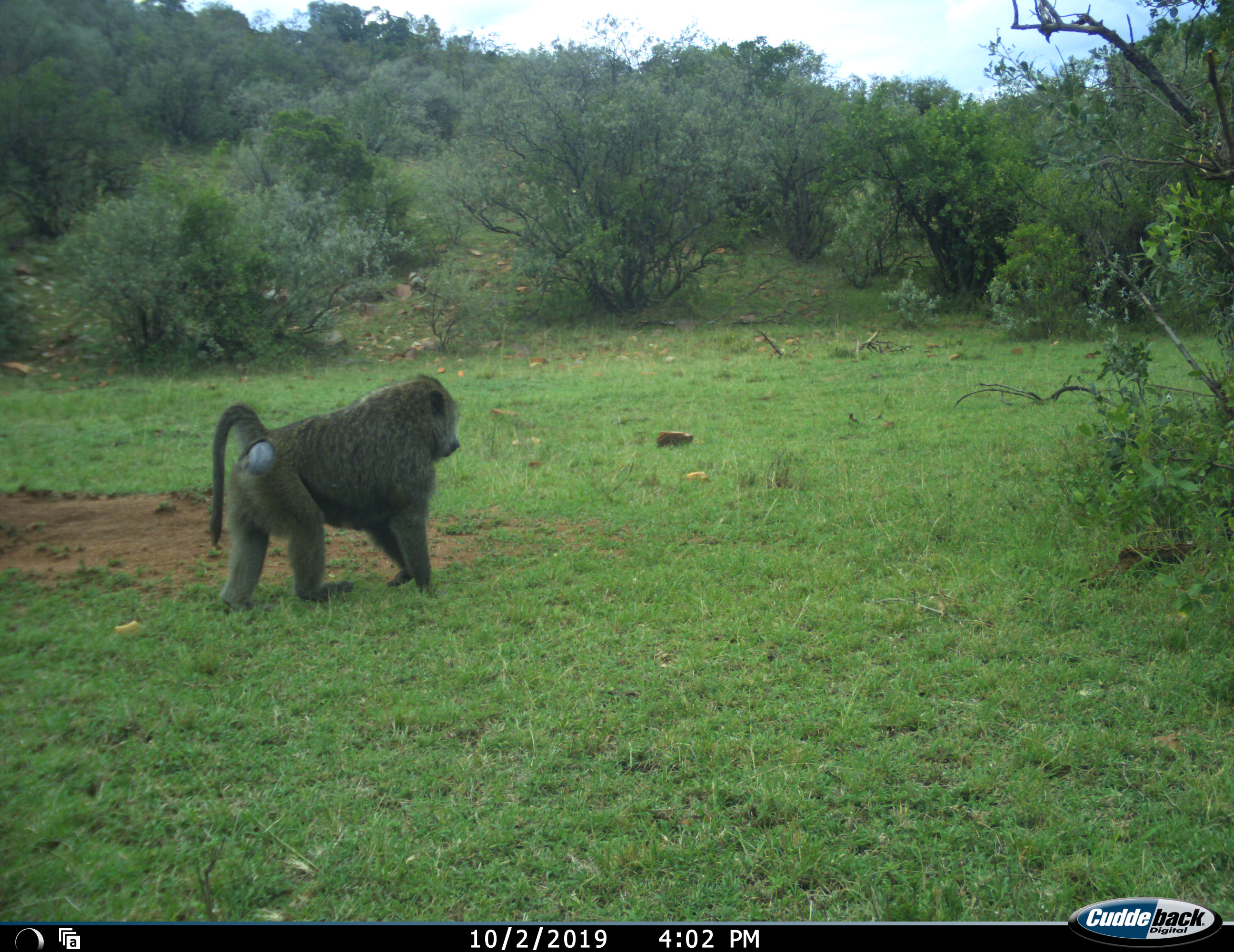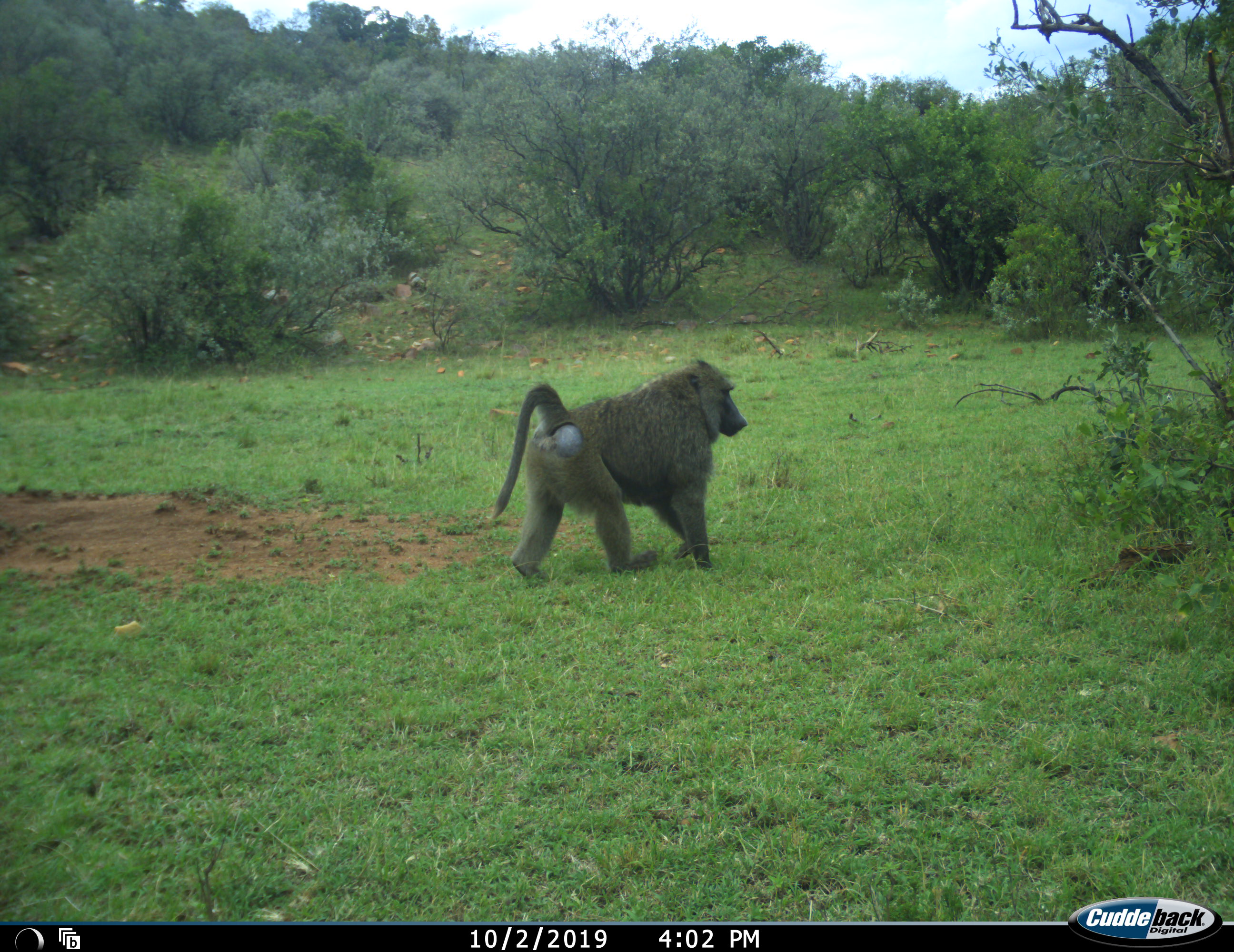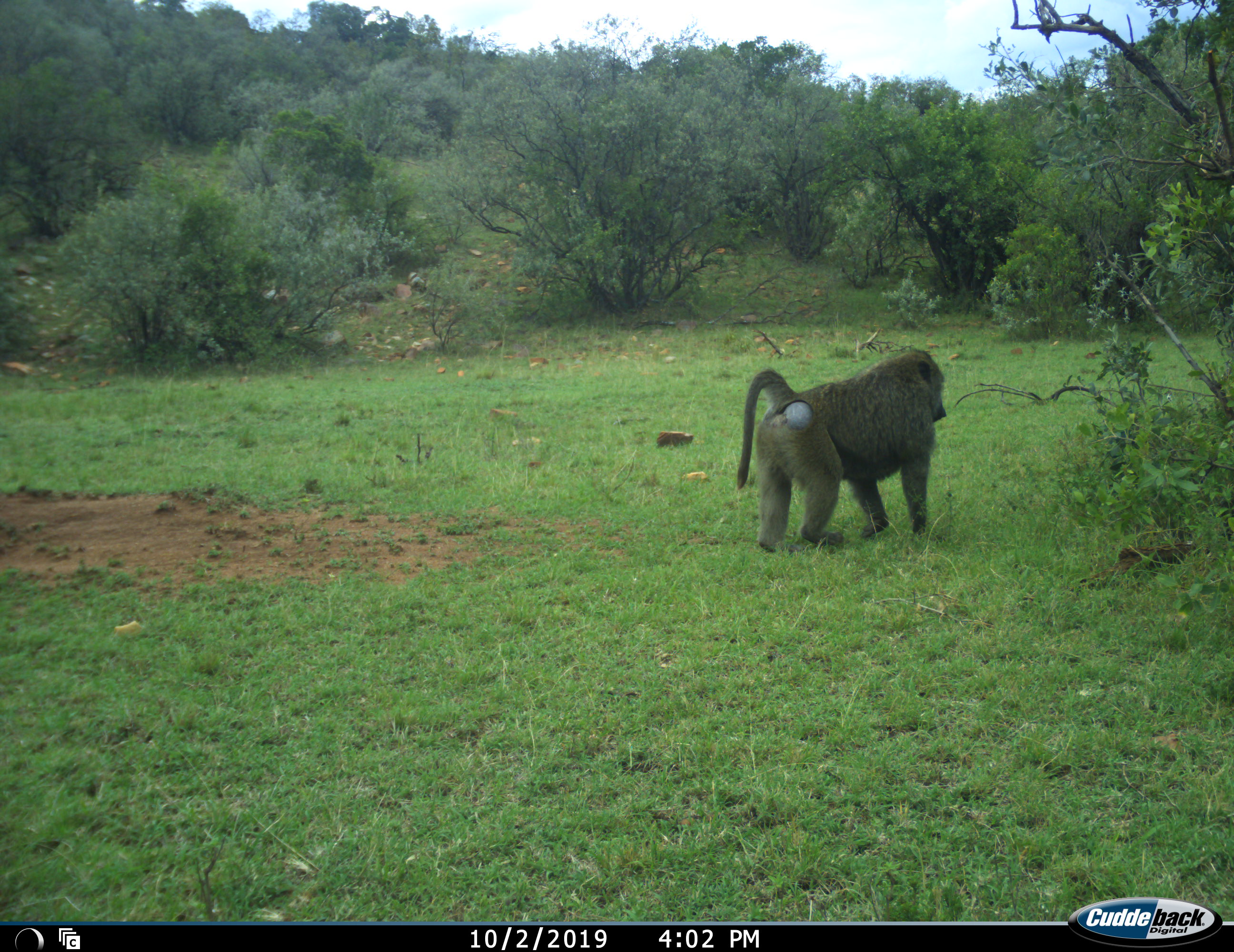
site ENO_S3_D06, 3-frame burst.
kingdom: Animalia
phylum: Chordata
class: Mammalia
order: Primates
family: Cercopithecidae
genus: Papio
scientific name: Papio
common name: baboon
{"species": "baboon (Papio)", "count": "1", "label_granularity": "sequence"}